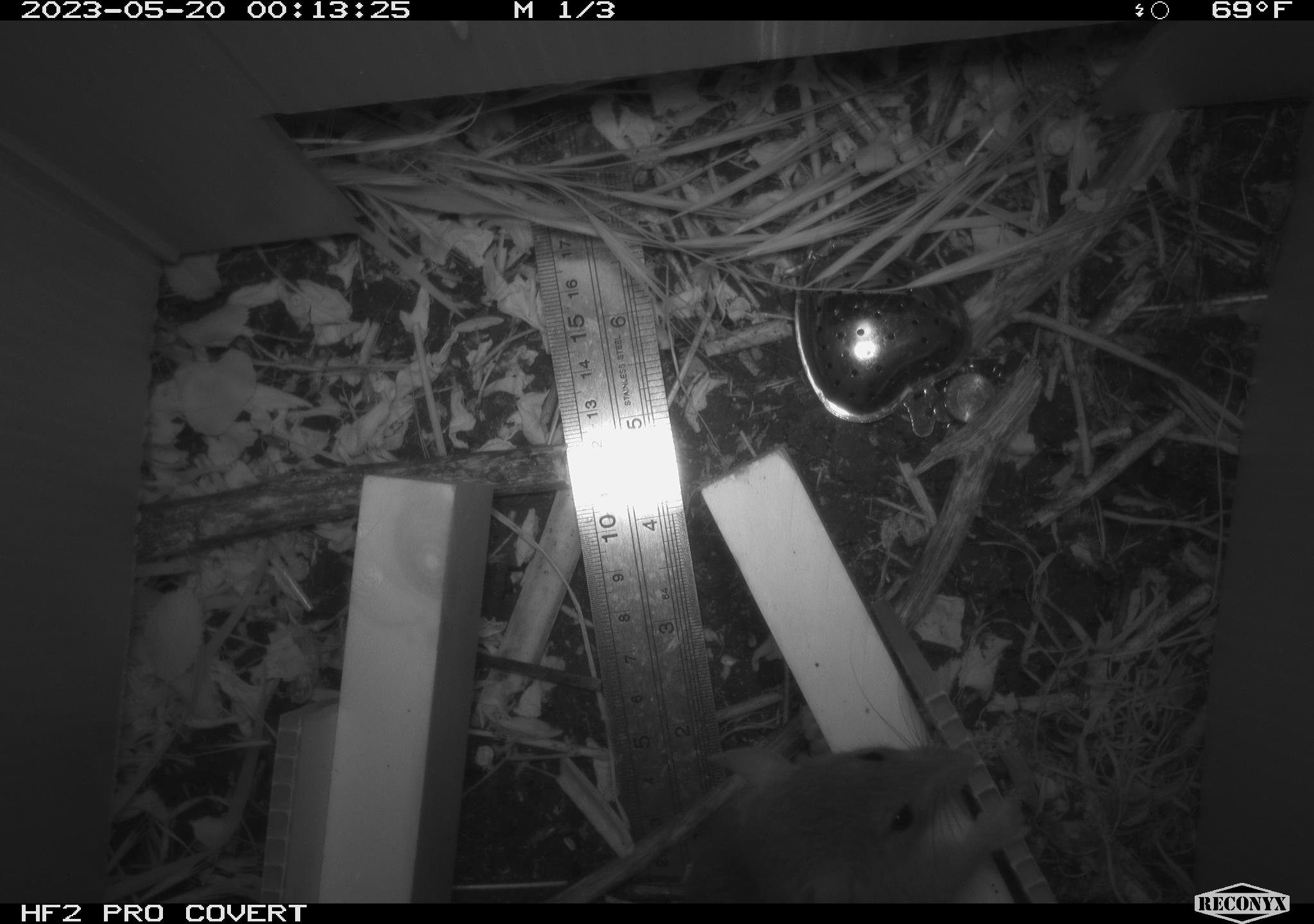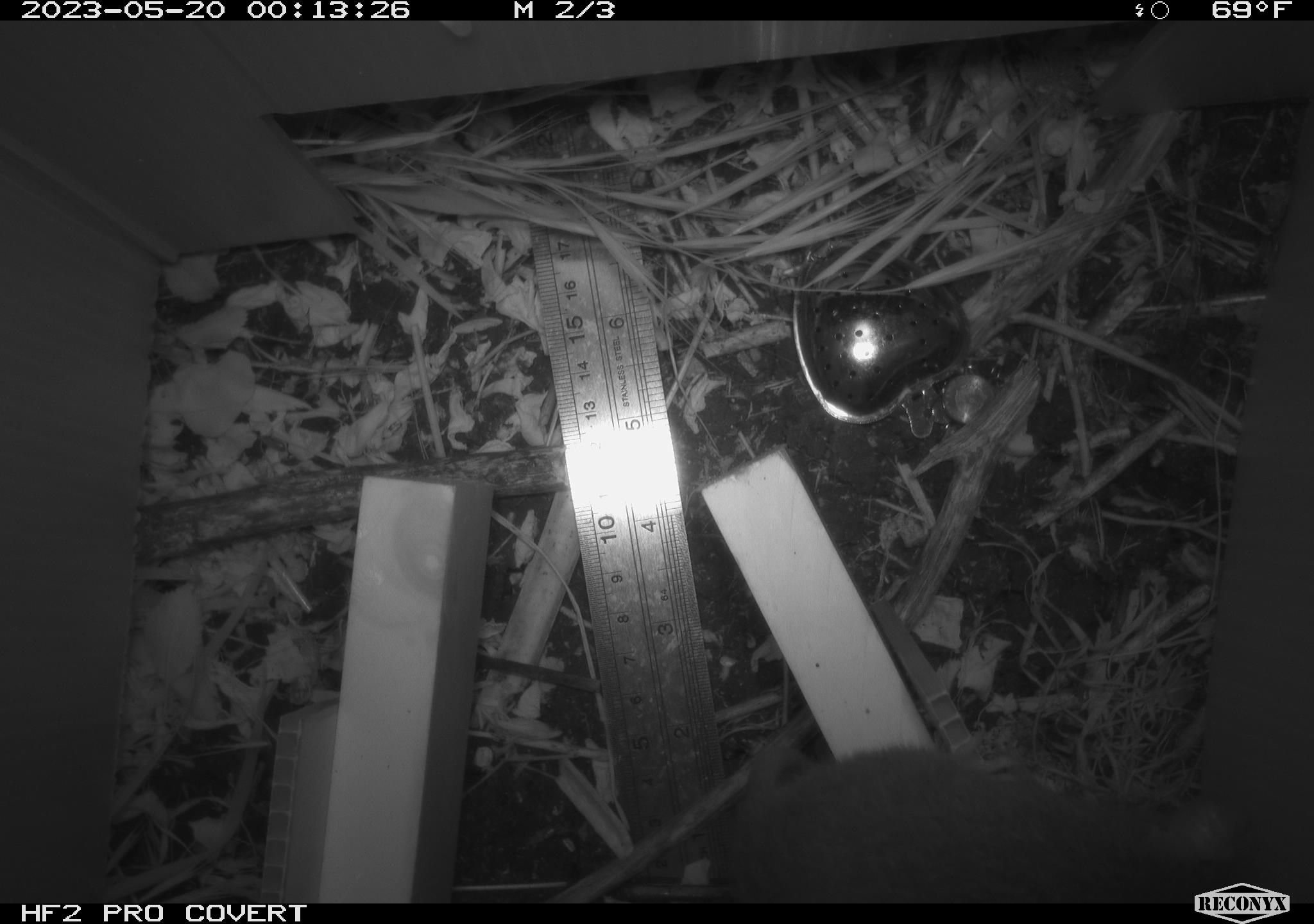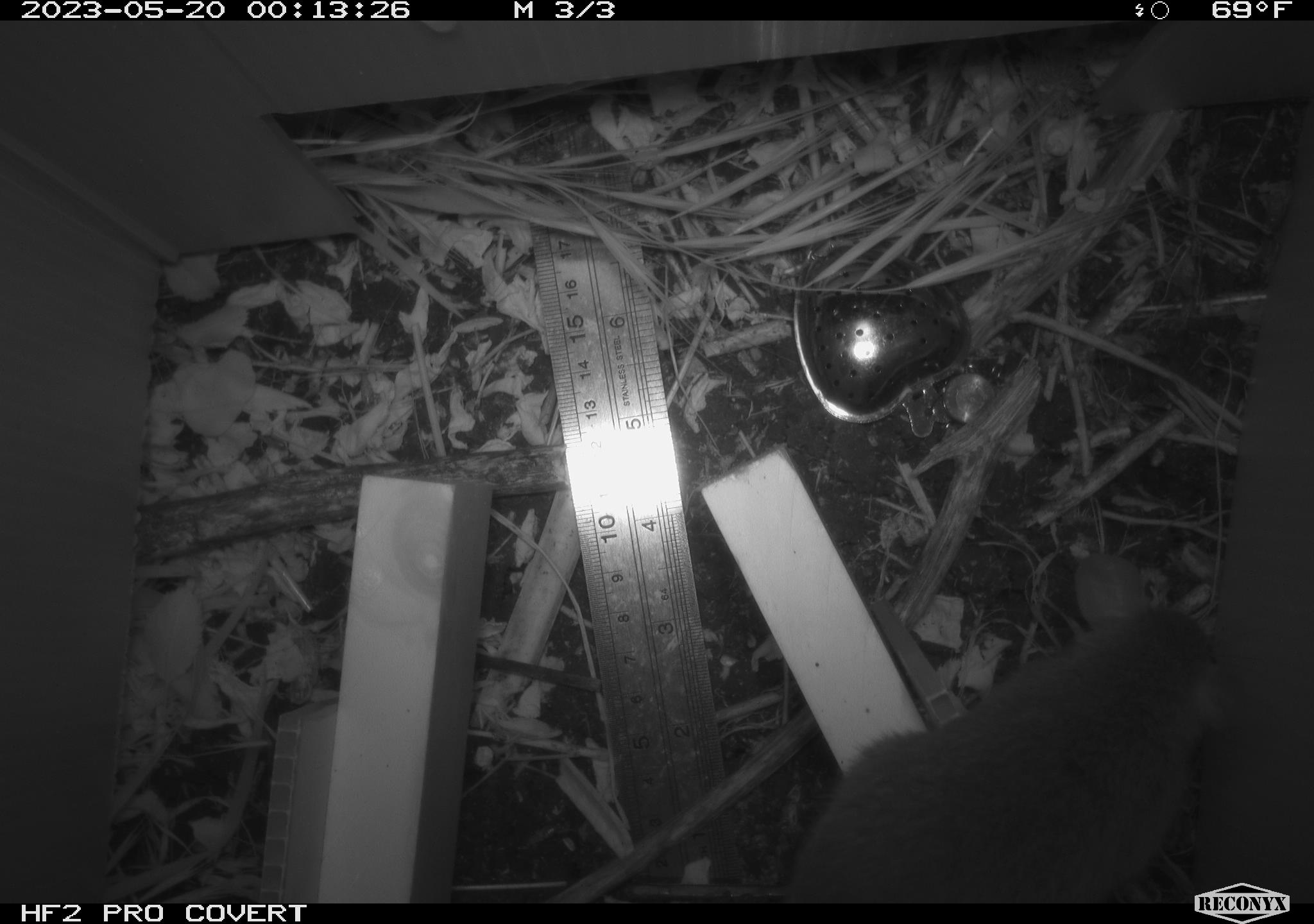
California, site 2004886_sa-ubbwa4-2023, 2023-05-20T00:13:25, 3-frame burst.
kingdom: Animalia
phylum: Chordata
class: Mammalia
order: Rodentia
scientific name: Rodentia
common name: mouse species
Mouse species (Rodentia).